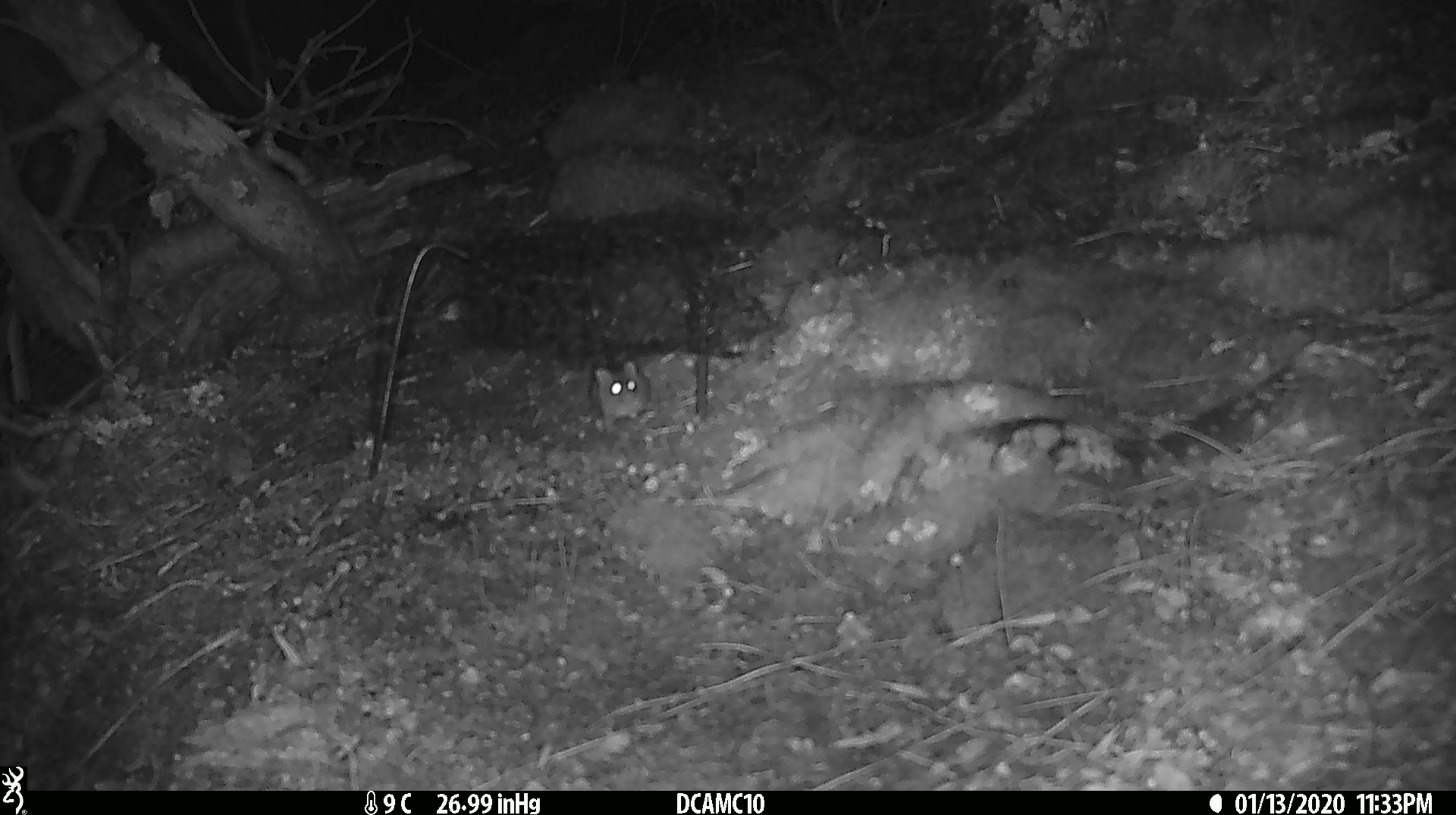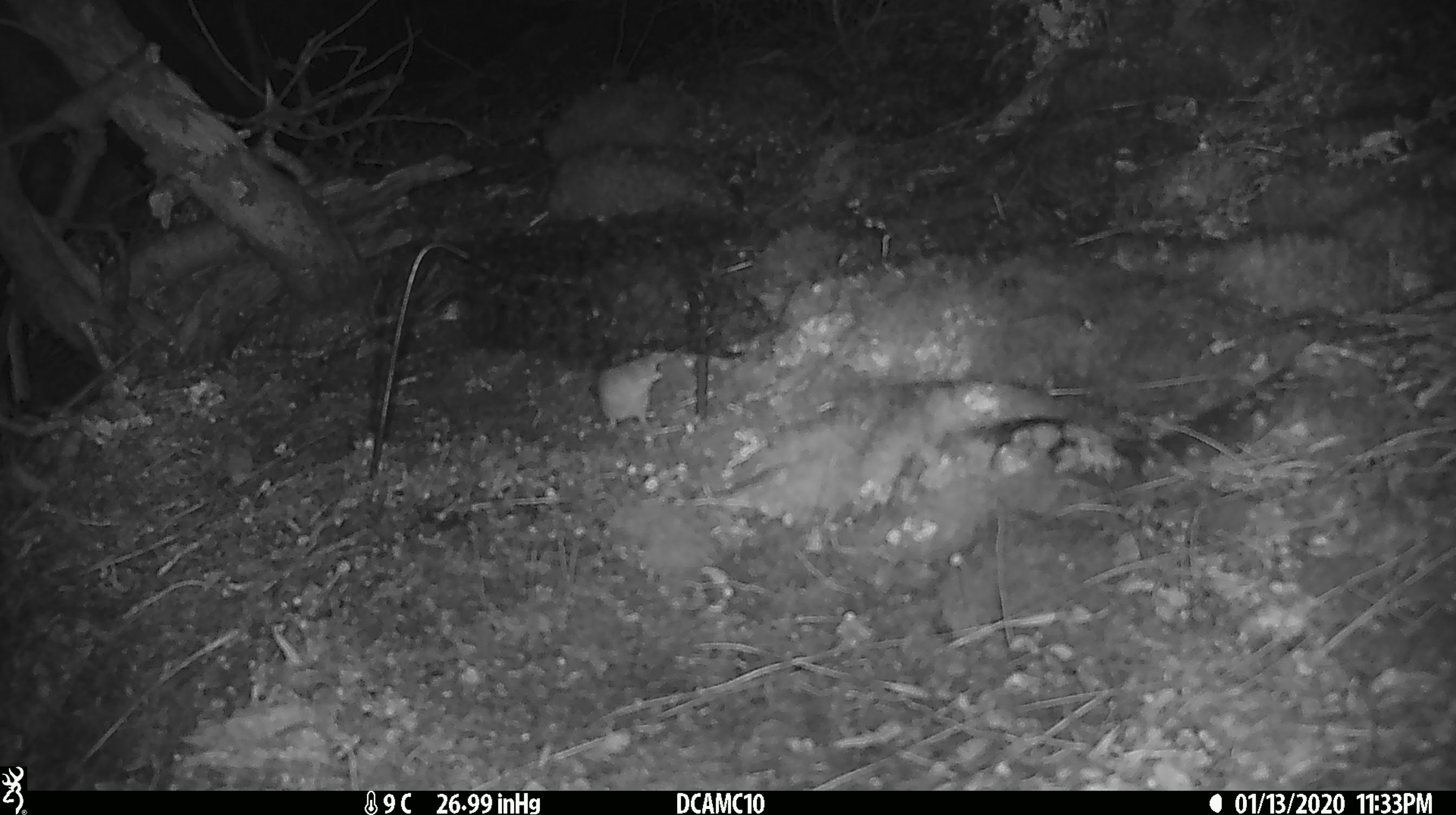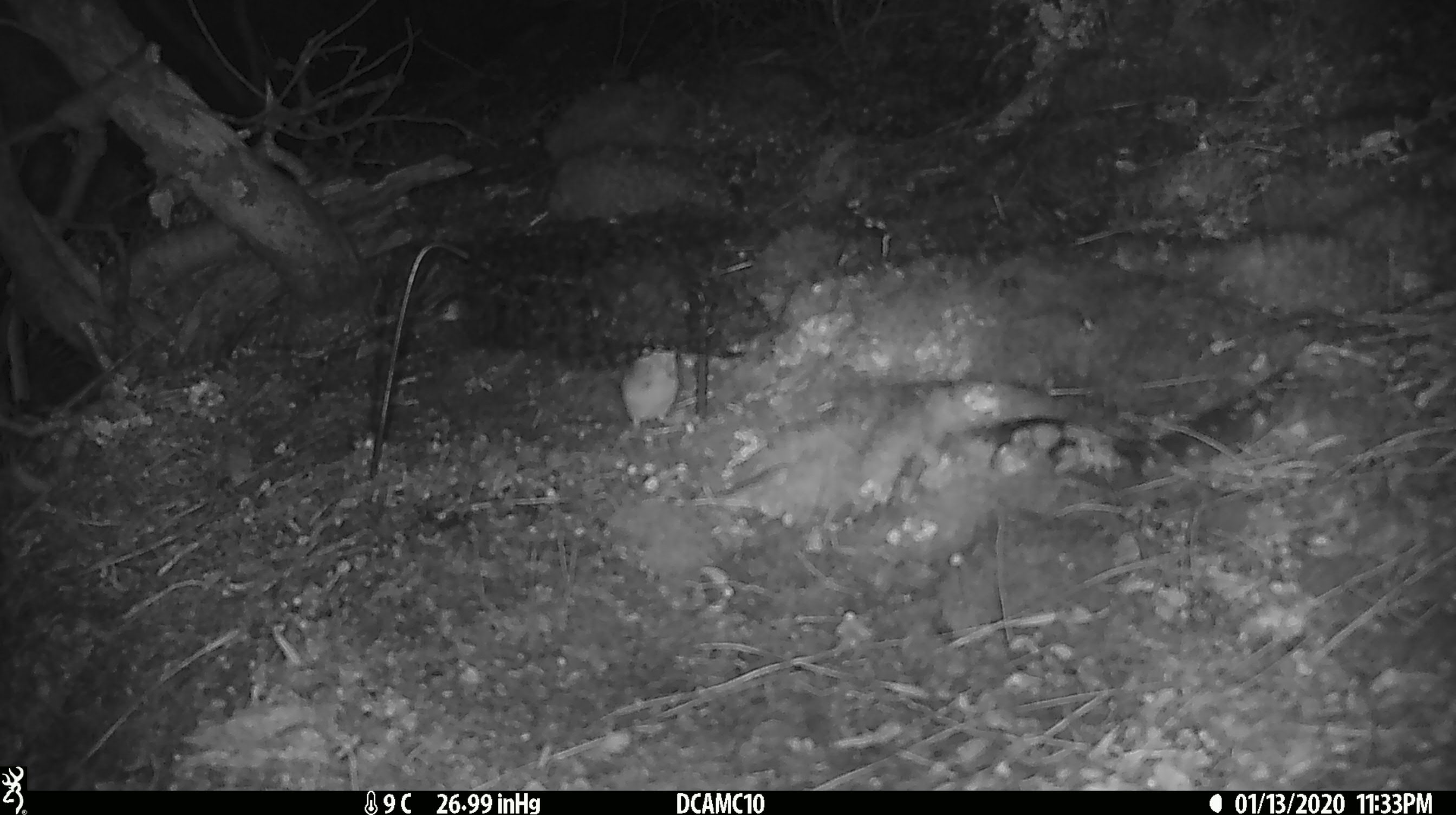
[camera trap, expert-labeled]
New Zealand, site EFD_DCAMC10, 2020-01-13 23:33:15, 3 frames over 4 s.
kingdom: Animalia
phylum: Chordata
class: Mammalia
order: Rodentia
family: Muridae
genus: Mus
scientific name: Mus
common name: mouse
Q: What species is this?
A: Mouse (Mus).